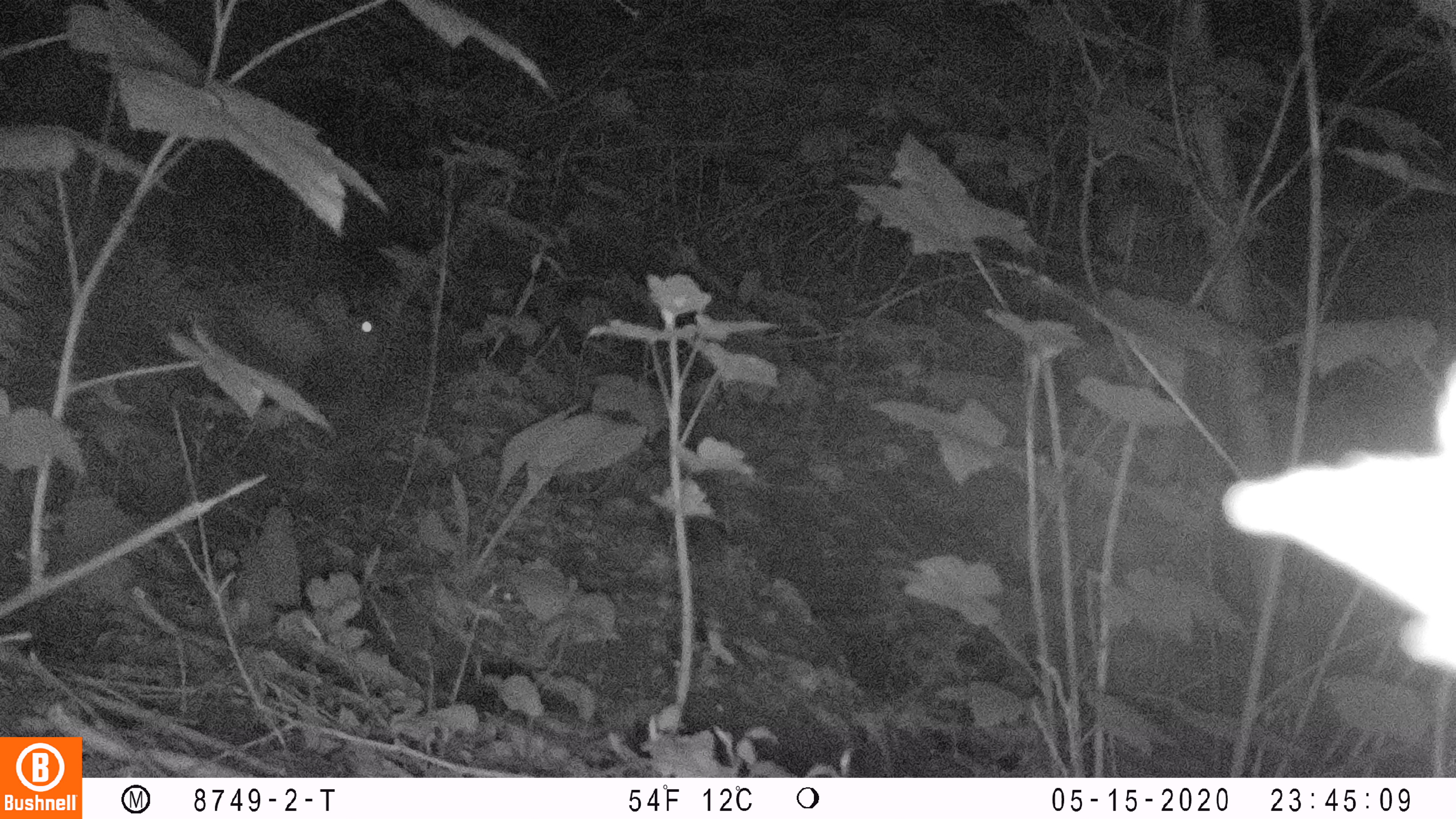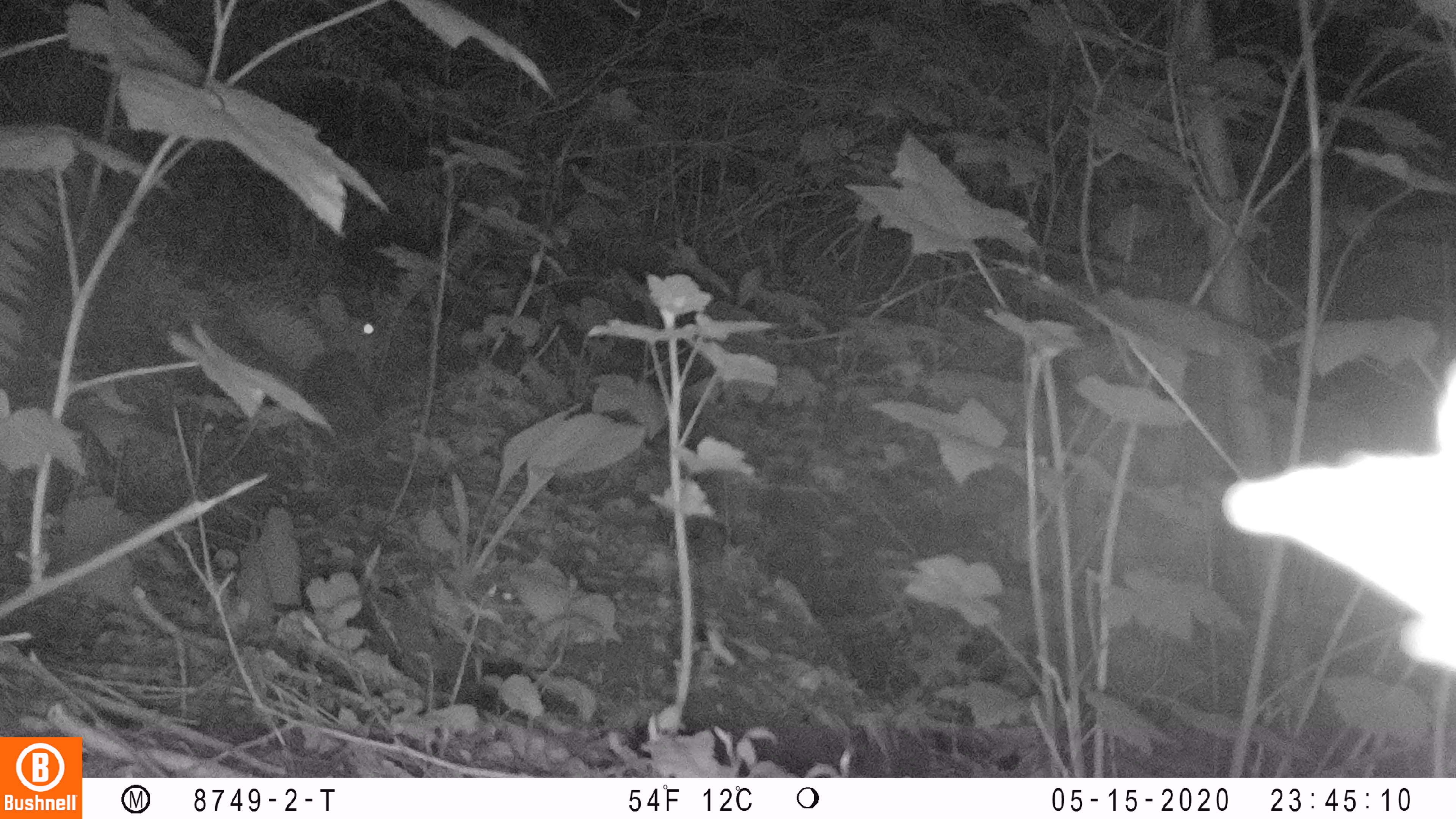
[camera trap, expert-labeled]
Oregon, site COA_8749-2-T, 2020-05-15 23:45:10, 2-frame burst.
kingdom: Animalia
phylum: Chordata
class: Mammalia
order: Lagomorpha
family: Leporidae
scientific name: Leporidae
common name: hares and rabbits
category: leporidae family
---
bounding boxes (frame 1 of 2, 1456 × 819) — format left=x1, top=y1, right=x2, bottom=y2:
leporidae family: left=296, top=281, right=383, bottom=427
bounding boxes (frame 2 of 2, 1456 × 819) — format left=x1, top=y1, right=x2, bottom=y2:
leporidae family: left=299, top=285, right=389, bottom=438